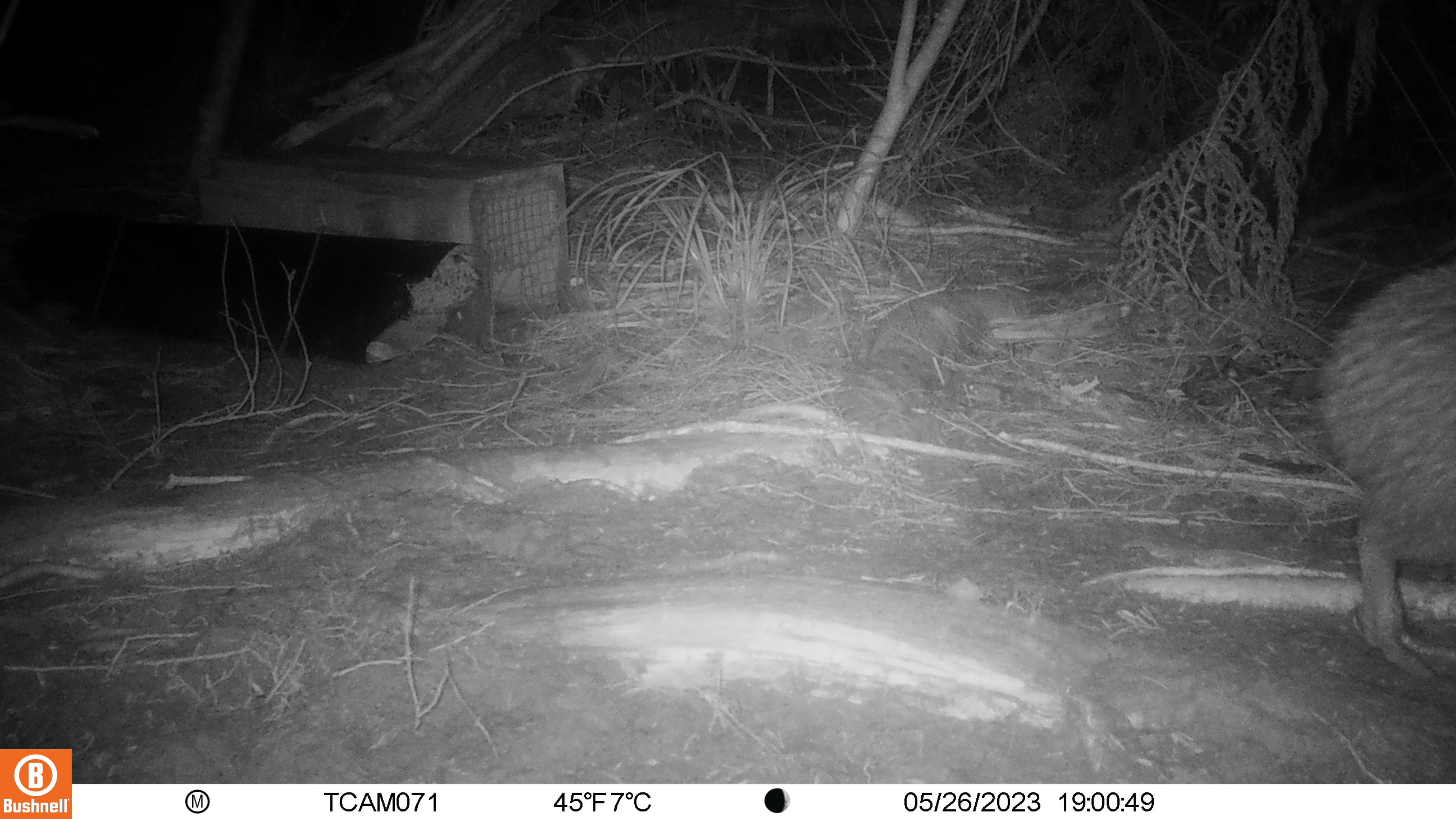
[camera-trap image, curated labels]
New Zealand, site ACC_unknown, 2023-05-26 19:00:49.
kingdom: Animalia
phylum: Chordata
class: Aves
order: Apterygiformes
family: Apterygidae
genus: Apteryx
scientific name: Apteryx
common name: kiwi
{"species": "kiwi (Apteryx)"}